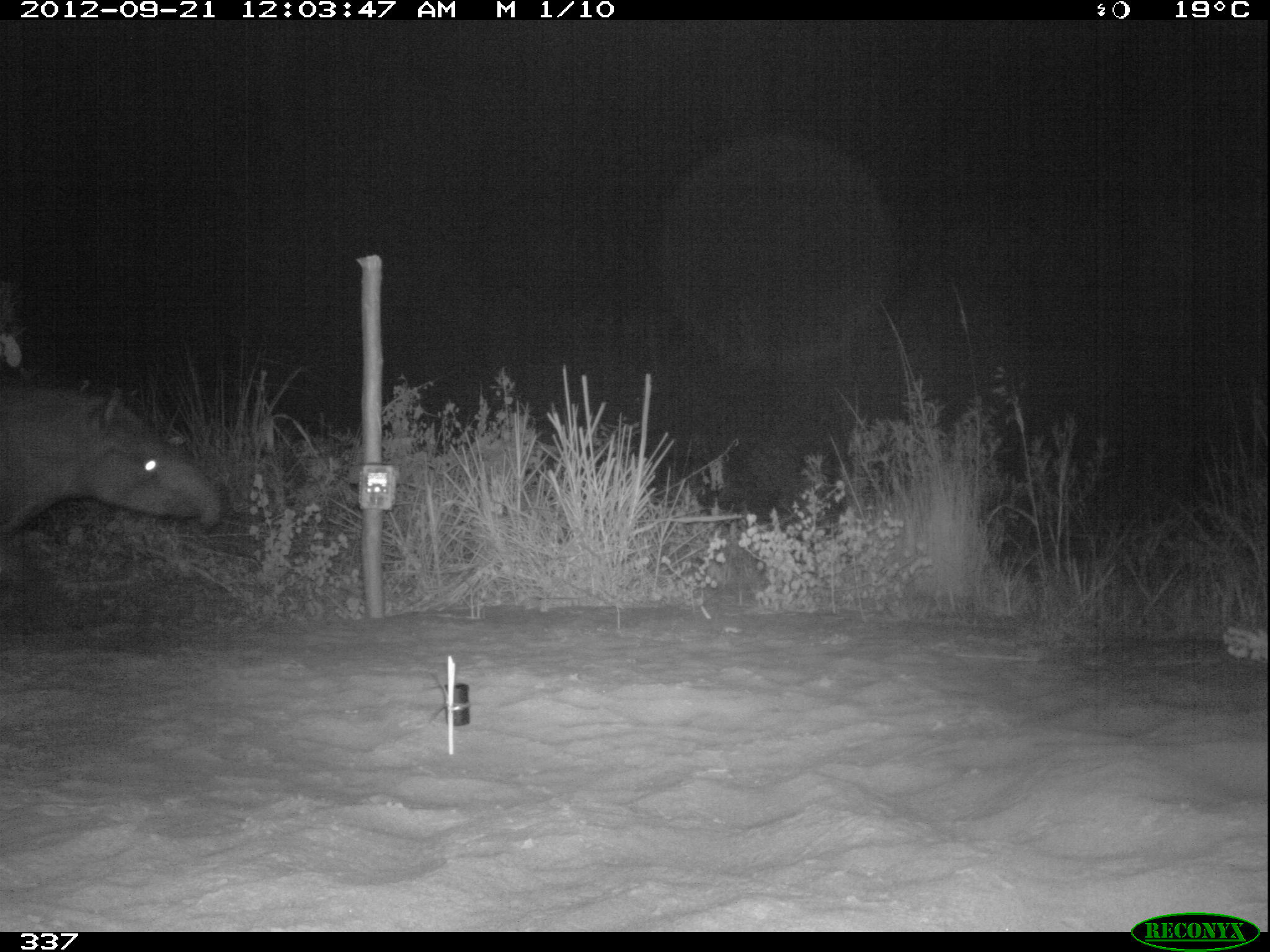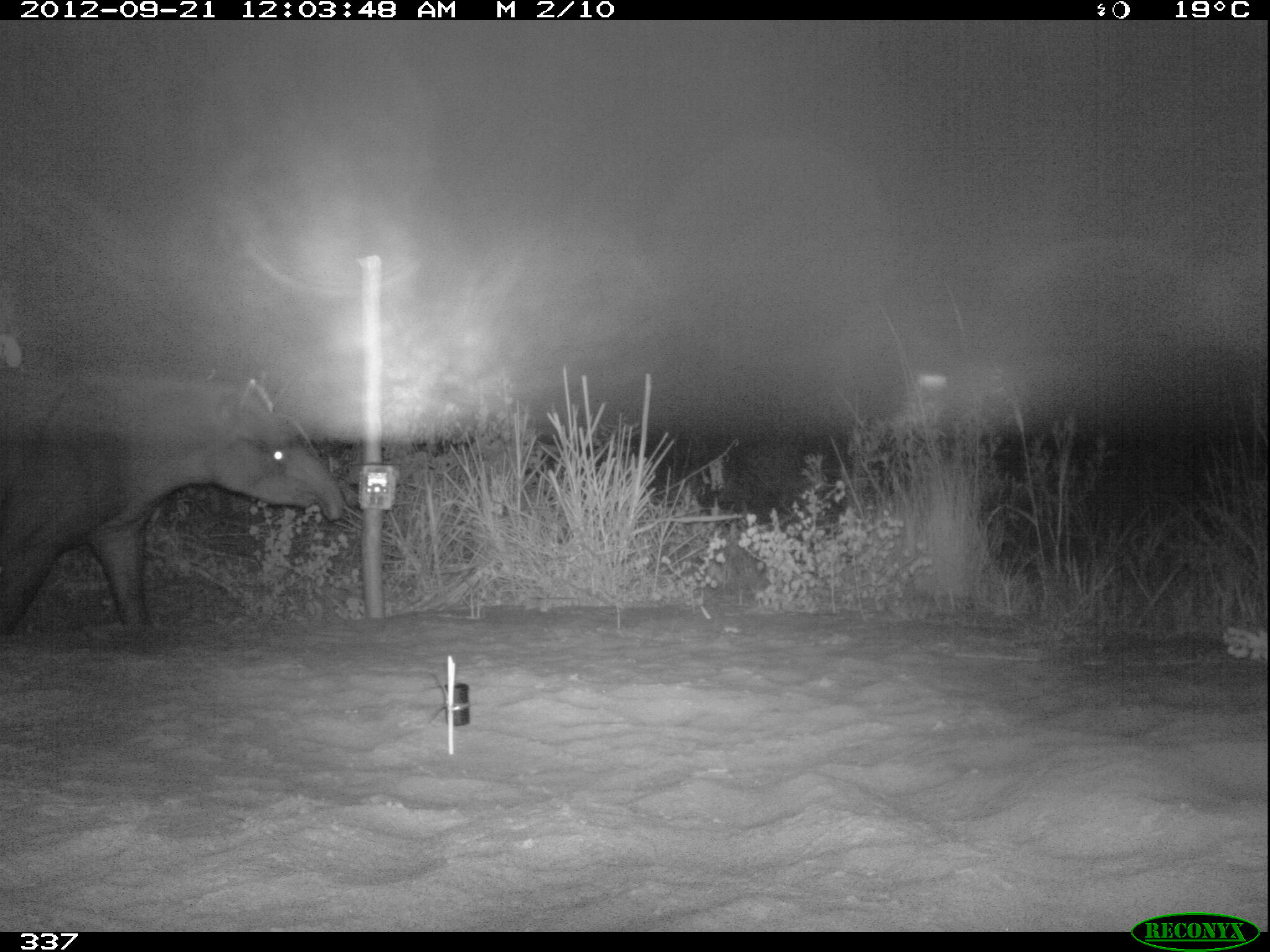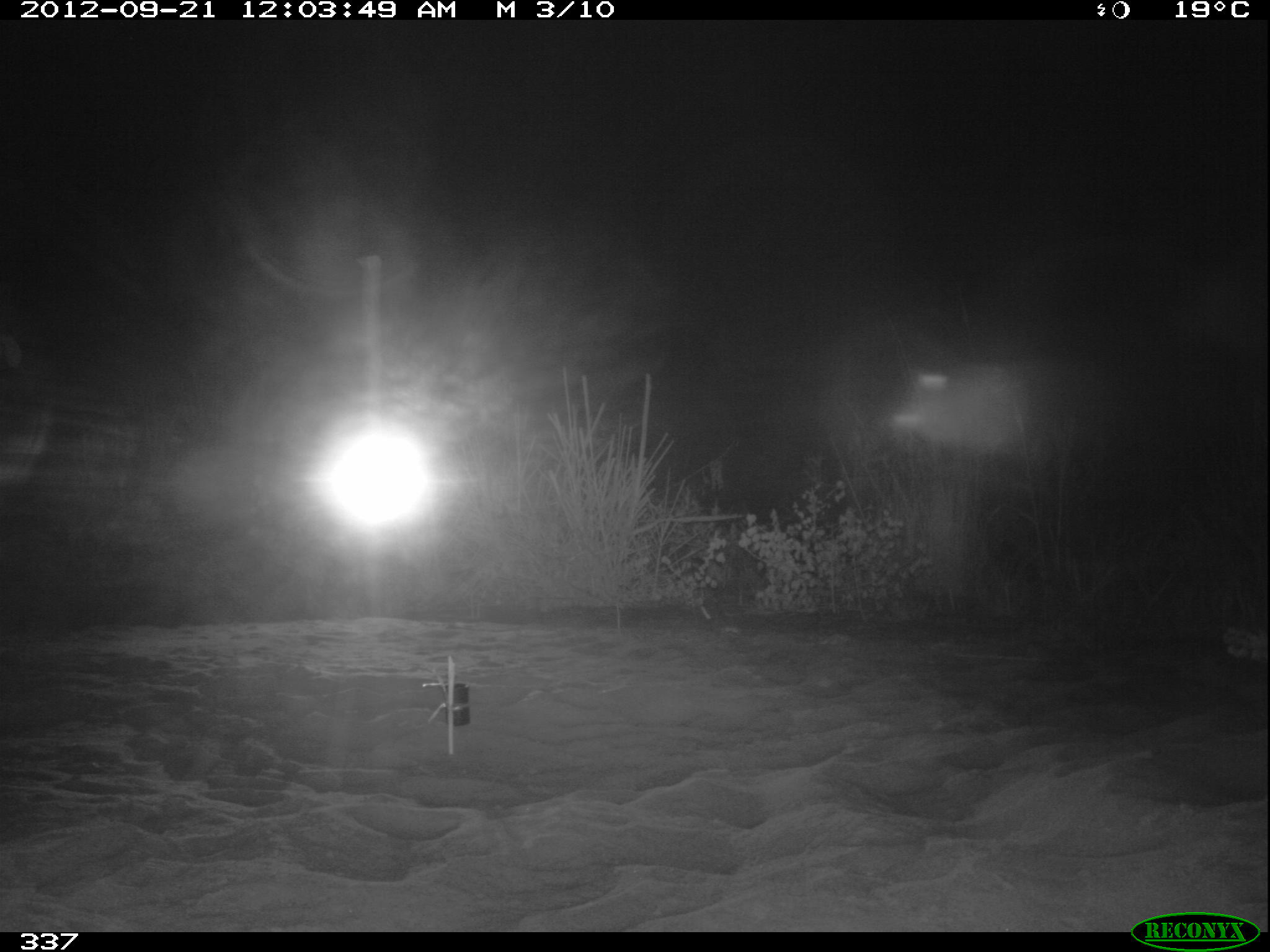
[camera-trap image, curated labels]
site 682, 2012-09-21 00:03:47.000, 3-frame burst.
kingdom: Animalia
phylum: Chordata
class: Mammalia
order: Perissodactyla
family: Tapiridae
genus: Tapirus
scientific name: Tapirus terrestris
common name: south american tapir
Tapirus terrestris (south american tapir).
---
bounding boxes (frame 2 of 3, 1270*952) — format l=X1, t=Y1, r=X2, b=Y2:
tapirus terrestris: l=0, t=359, r=344, b=635